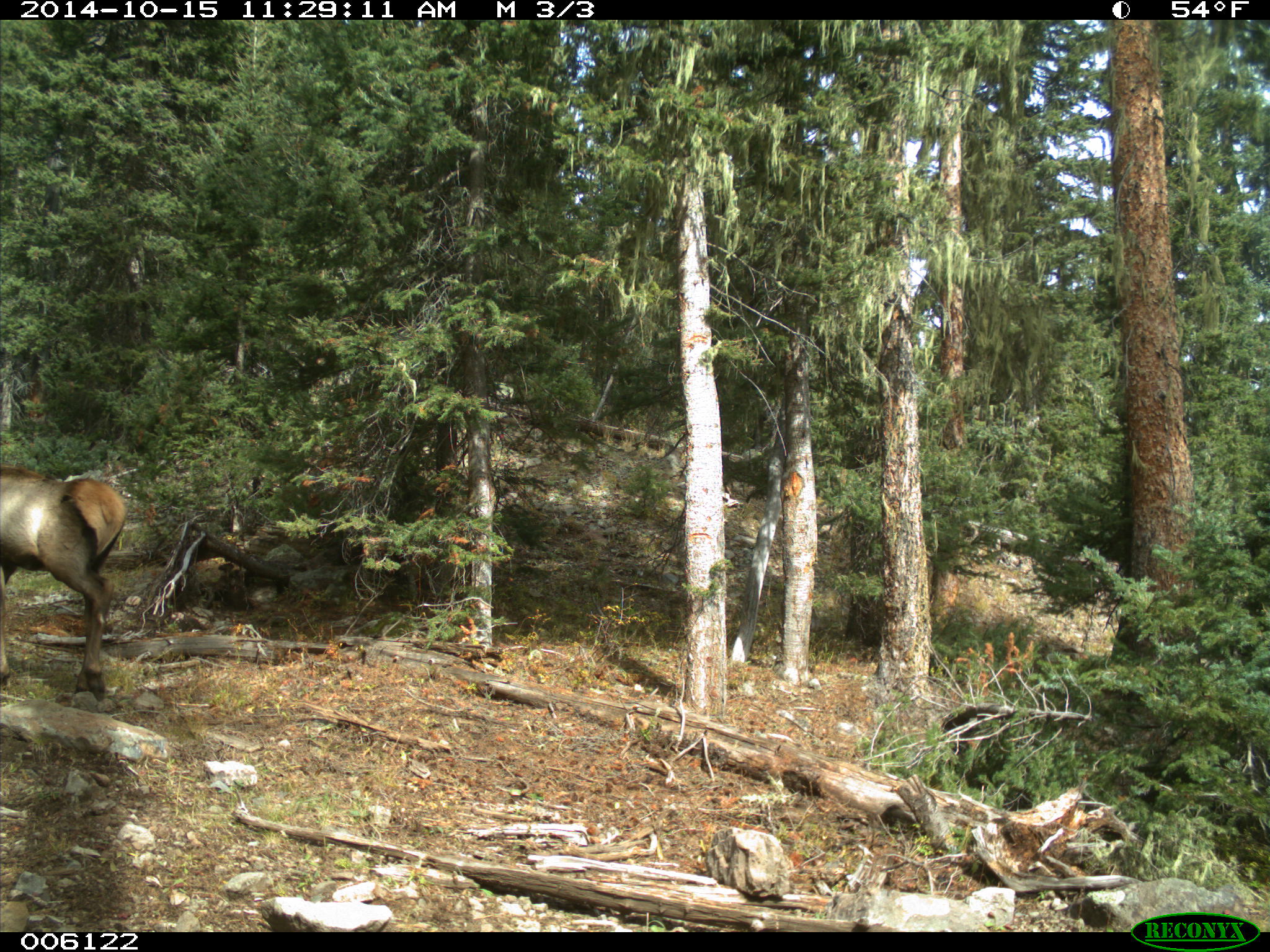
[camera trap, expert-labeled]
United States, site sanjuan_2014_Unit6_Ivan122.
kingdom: Animalia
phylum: Chordata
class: Mammalia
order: Artiodactyla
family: Cervidae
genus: Cervus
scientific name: Cervus elaphus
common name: red deer